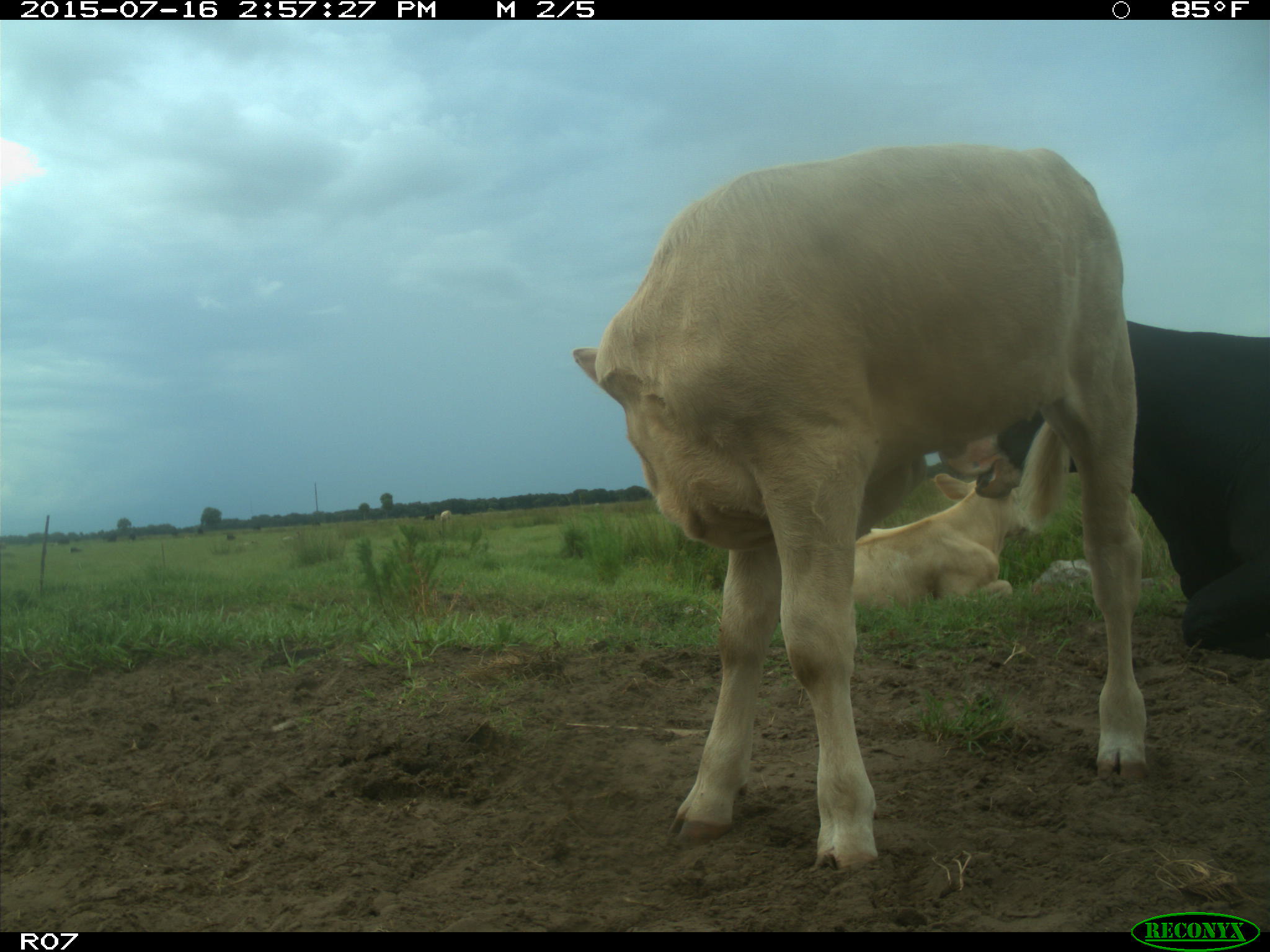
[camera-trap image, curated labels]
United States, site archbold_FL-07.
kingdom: Animalia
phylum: Chordata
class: Mammalia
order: Artiodactyla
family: Bovidae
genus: Bos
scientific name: Bos taurus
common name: domestic cow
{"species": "Bos taurus (domestic cow)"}